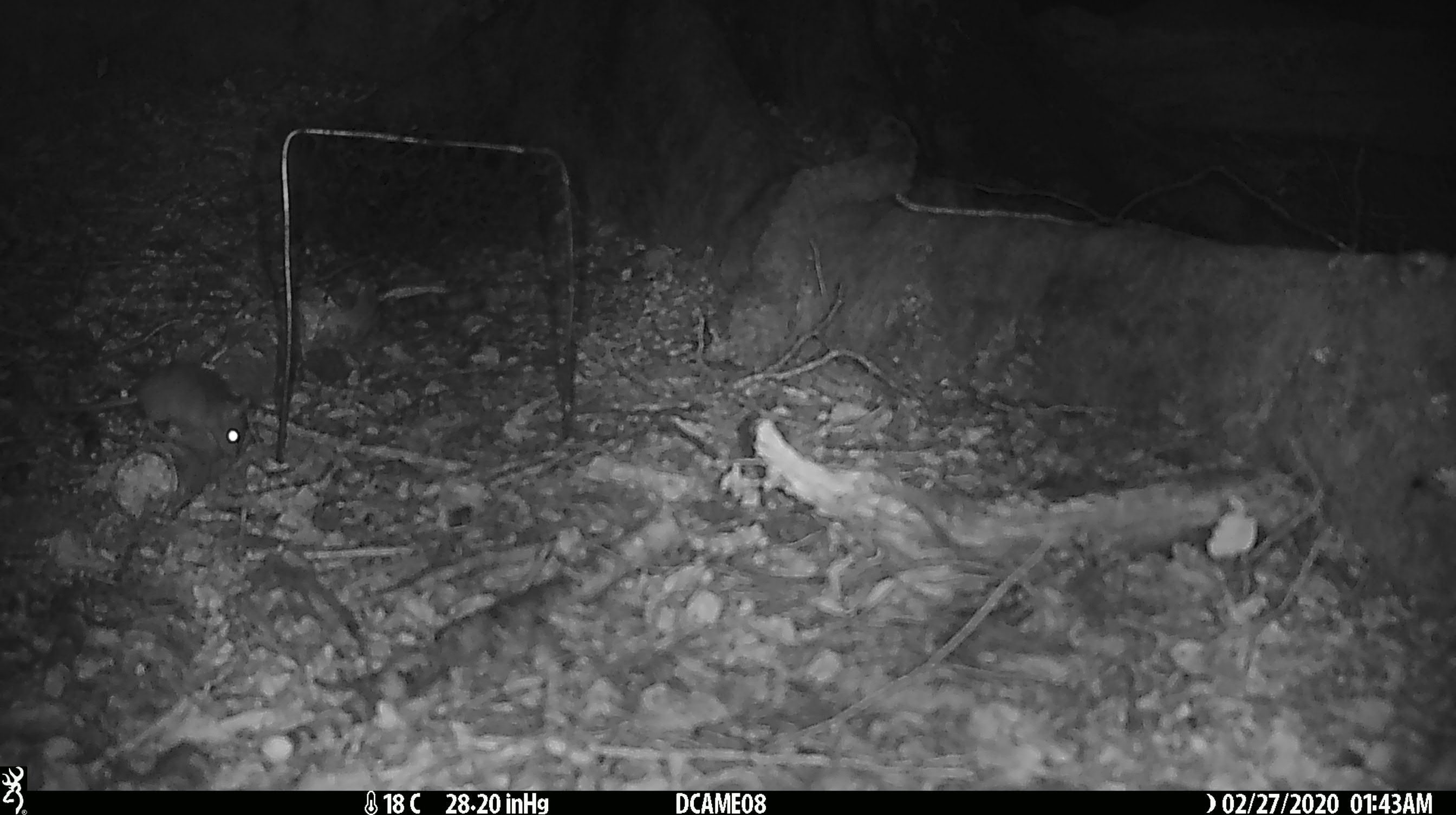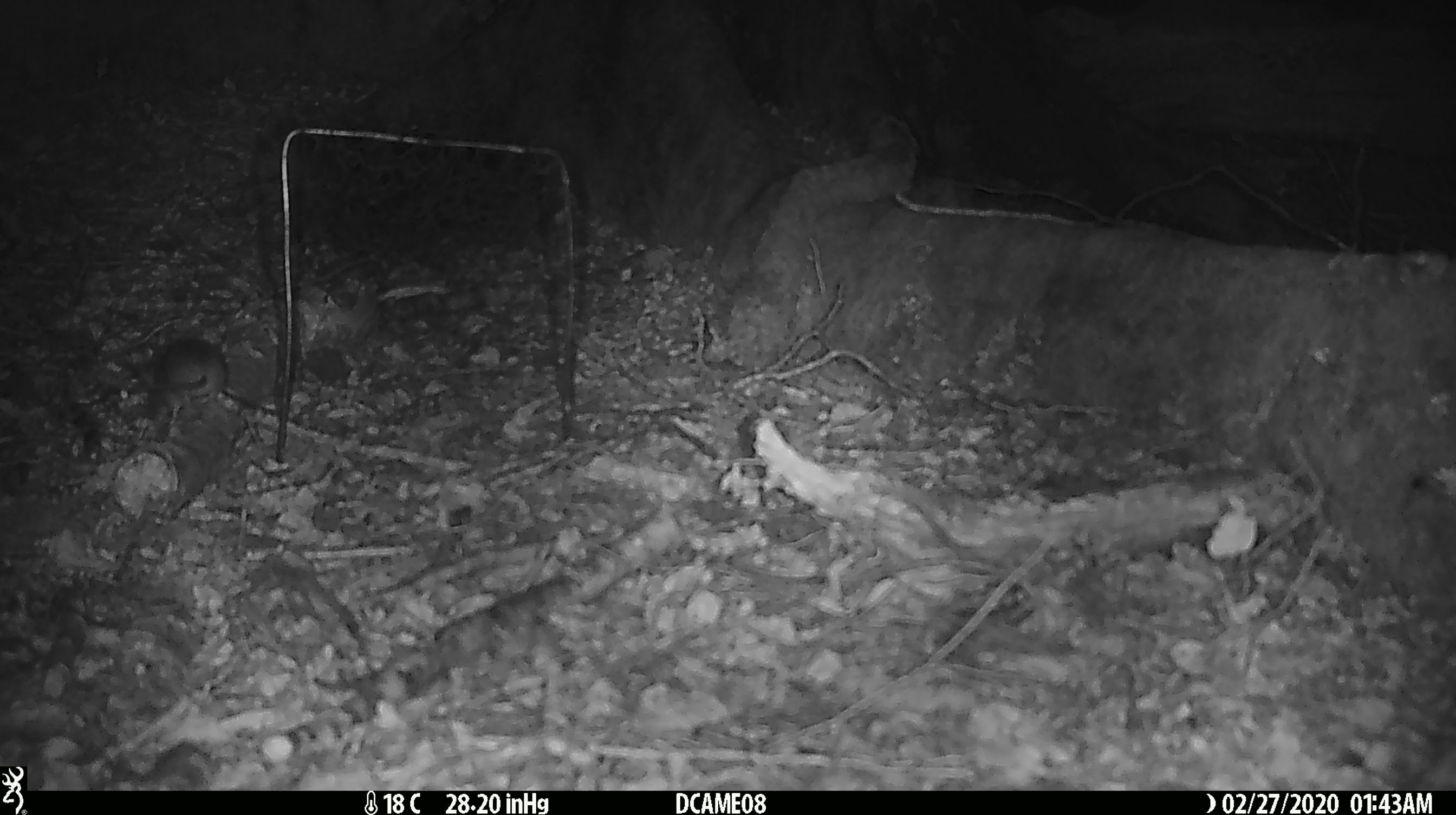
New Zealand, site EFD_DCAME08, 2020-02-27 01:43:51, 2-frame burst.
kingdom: Animalia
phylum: Chordata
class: Mammalia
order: Rodentia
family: Muridae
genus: Mus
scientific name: Mus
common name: mouse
Mouse (Mus).